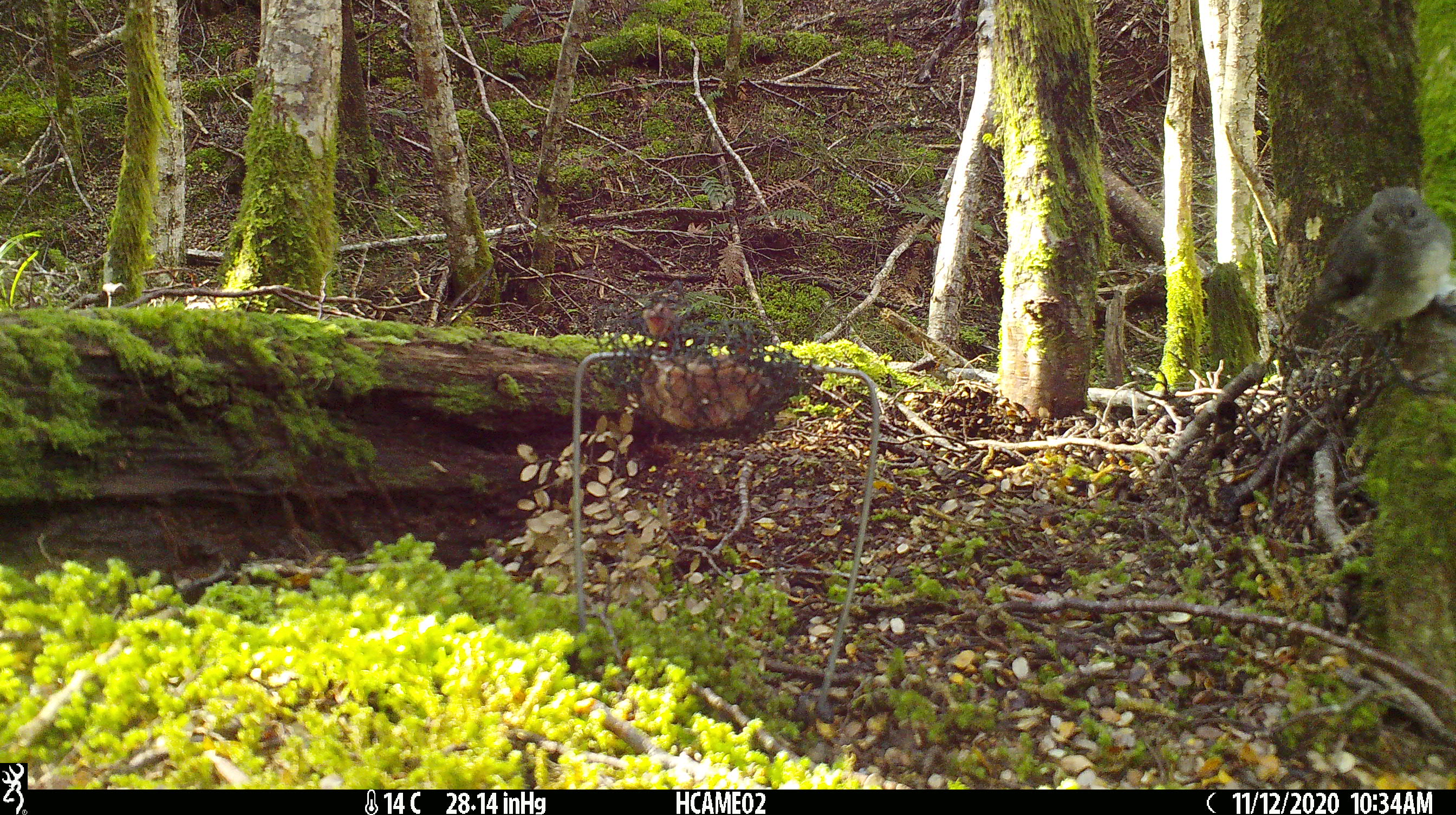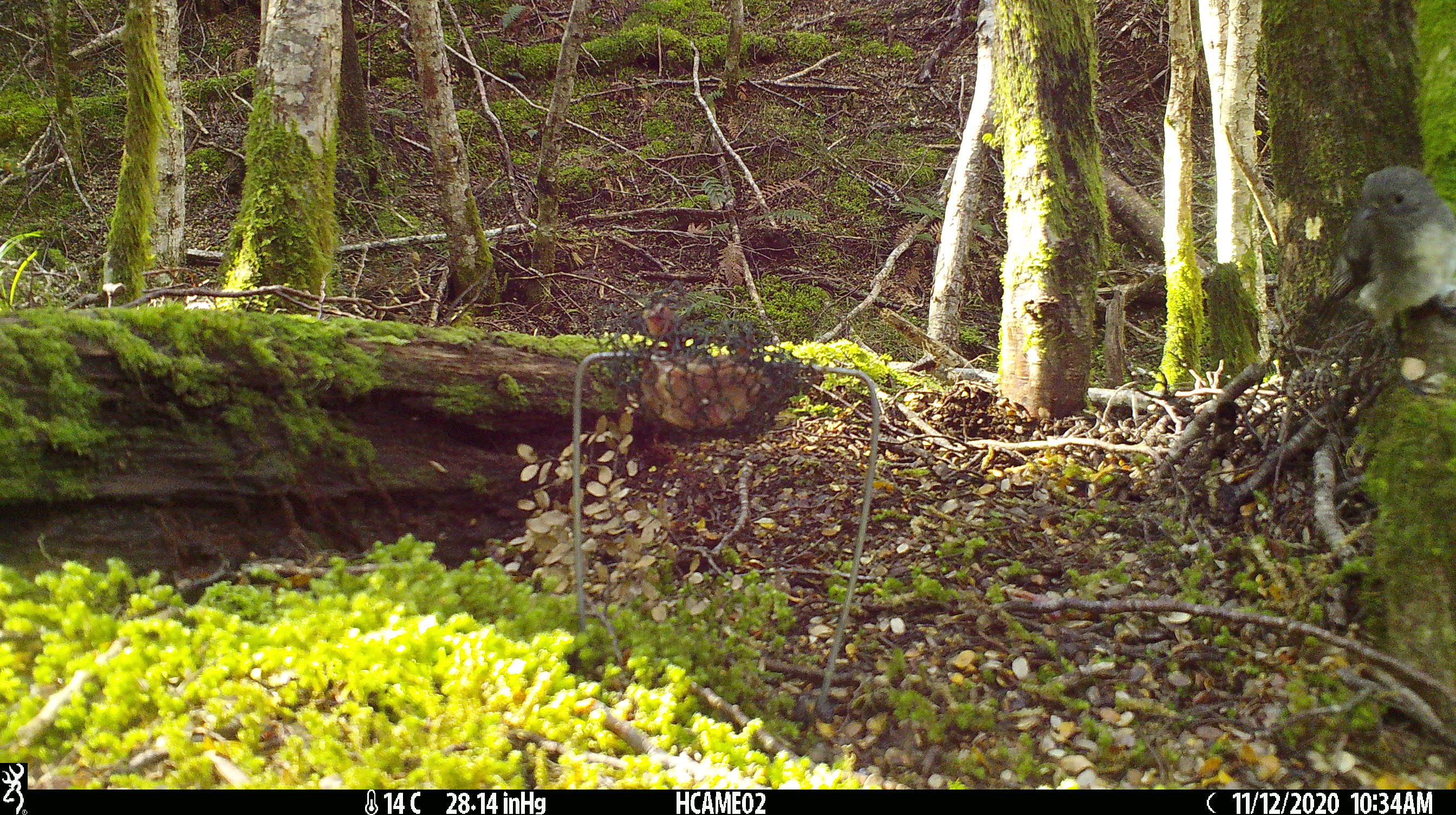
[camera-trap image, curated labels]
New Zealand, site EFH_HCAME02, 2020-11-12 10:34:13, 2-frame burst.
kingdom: Animalia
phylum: Chordata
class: Aves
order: Passeriformes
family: Petroicidae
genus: Petroica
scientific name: Petroica australis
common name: new zealand robin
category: robin